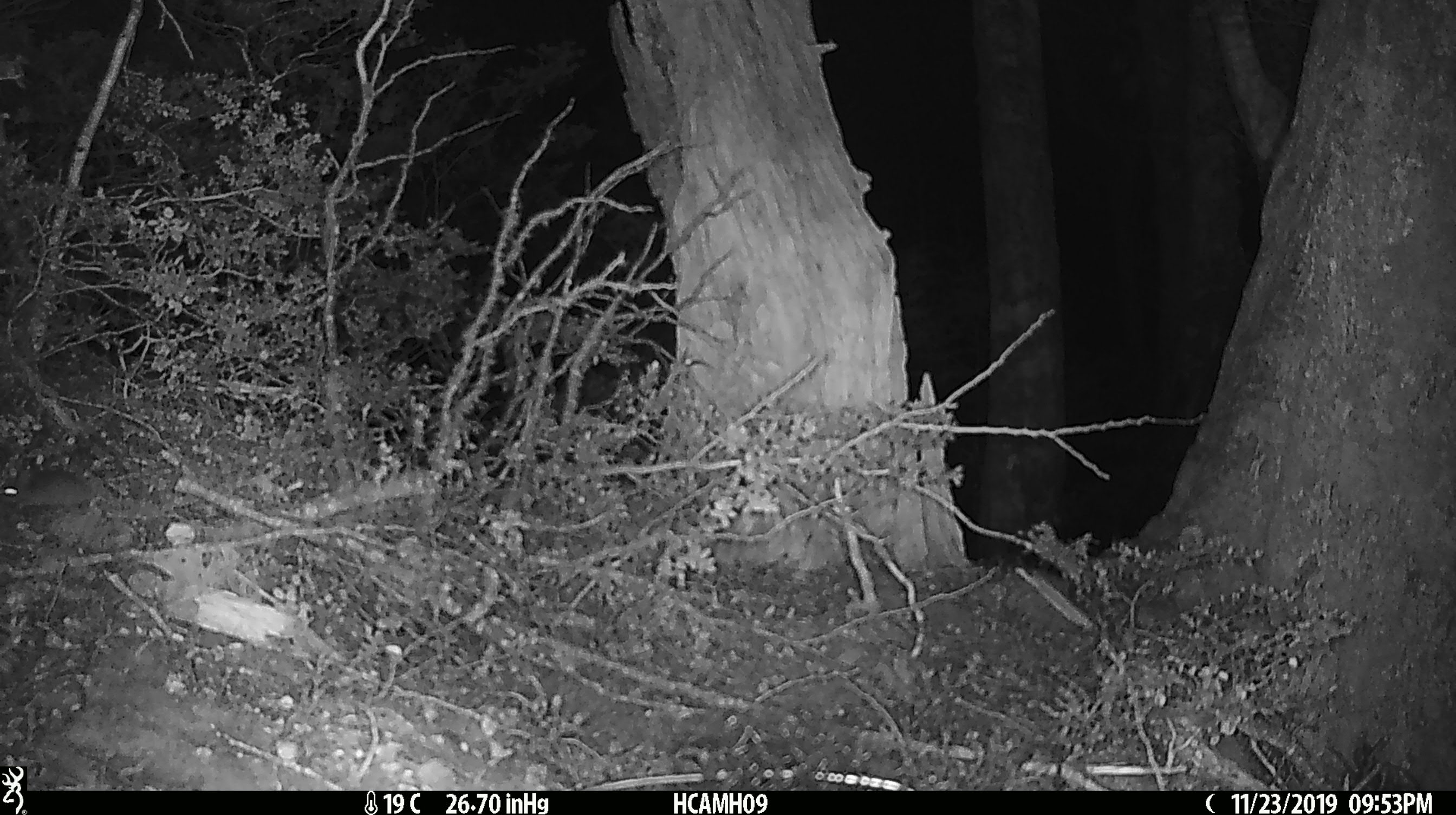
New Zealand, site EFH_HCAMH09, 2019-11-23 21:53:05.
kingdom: Animalia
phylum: Chordata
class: Mammalia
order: Rodentia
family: Muridae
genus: Mus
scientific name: Mus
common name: mouse